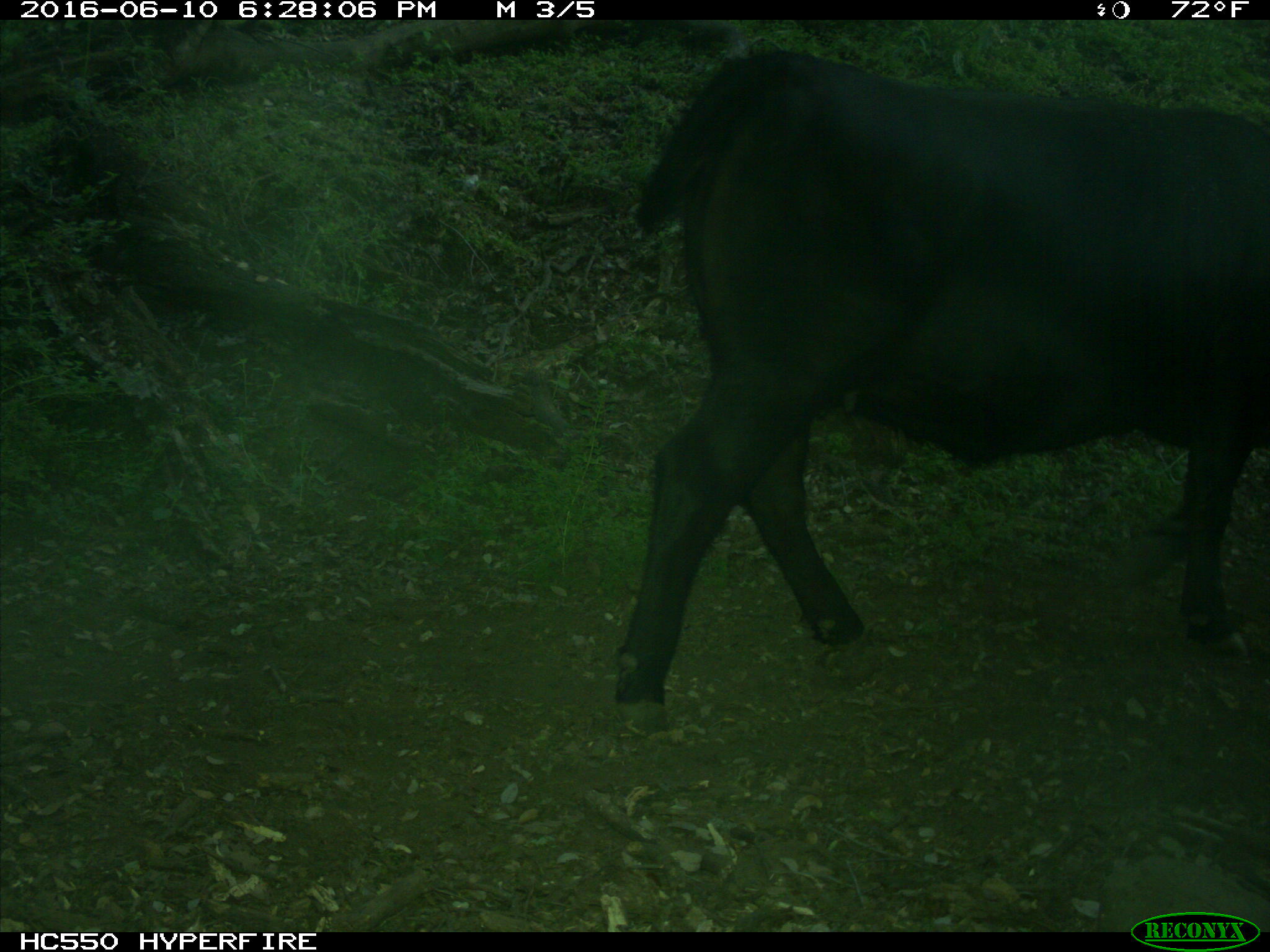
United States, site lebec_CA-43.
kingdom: Animalia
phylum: Chordata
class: Mammalia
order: Artiodactyla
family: Bovidae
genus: Bos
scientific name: Bos taurus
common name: domestic cow